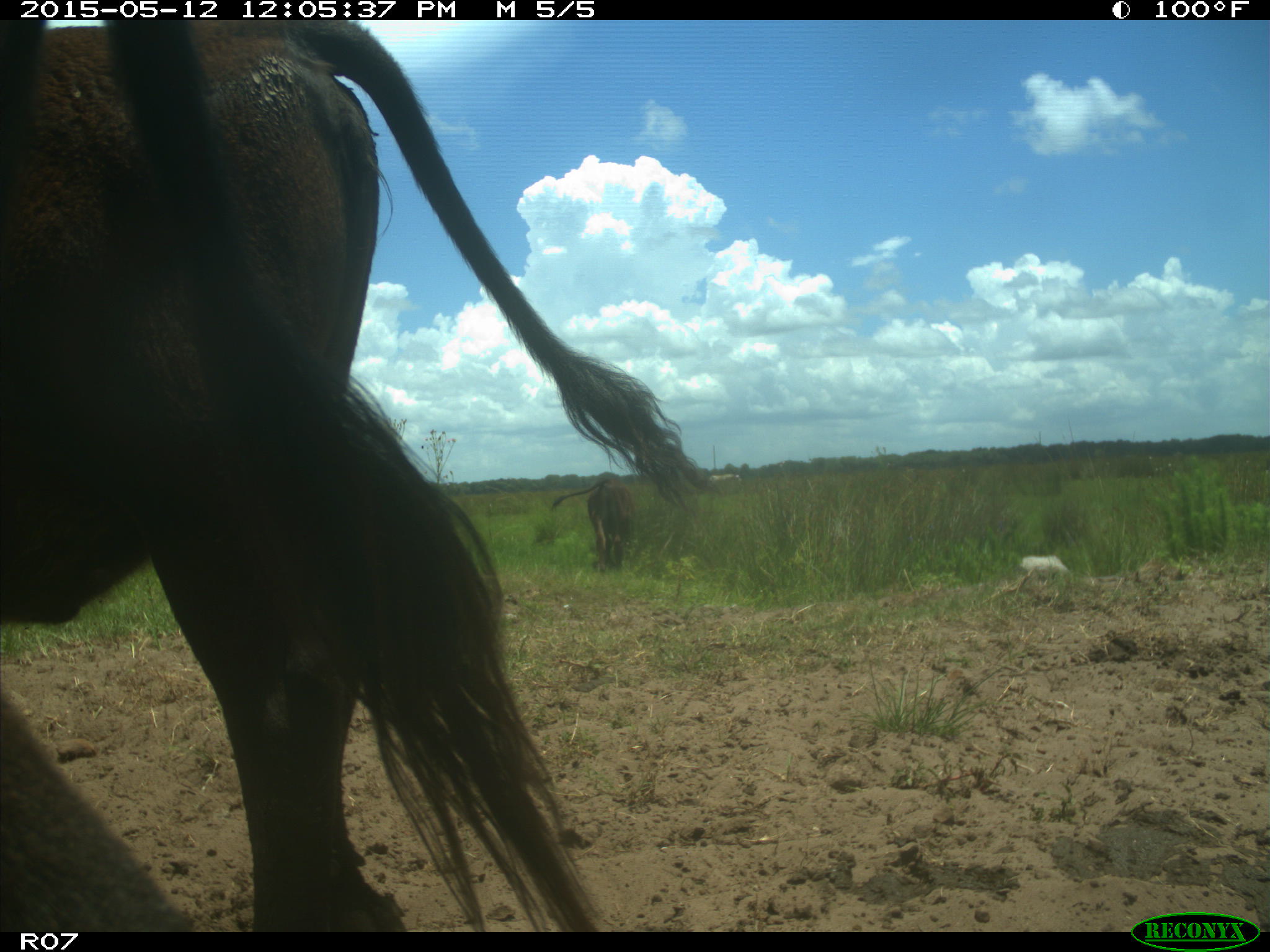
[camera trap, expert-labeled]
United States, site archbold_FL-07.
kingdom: Animalia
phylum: Chordata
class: Mammalia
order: Artiodactyla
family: Bovidae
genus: Bos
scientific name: Bos taurus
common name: domestic cow